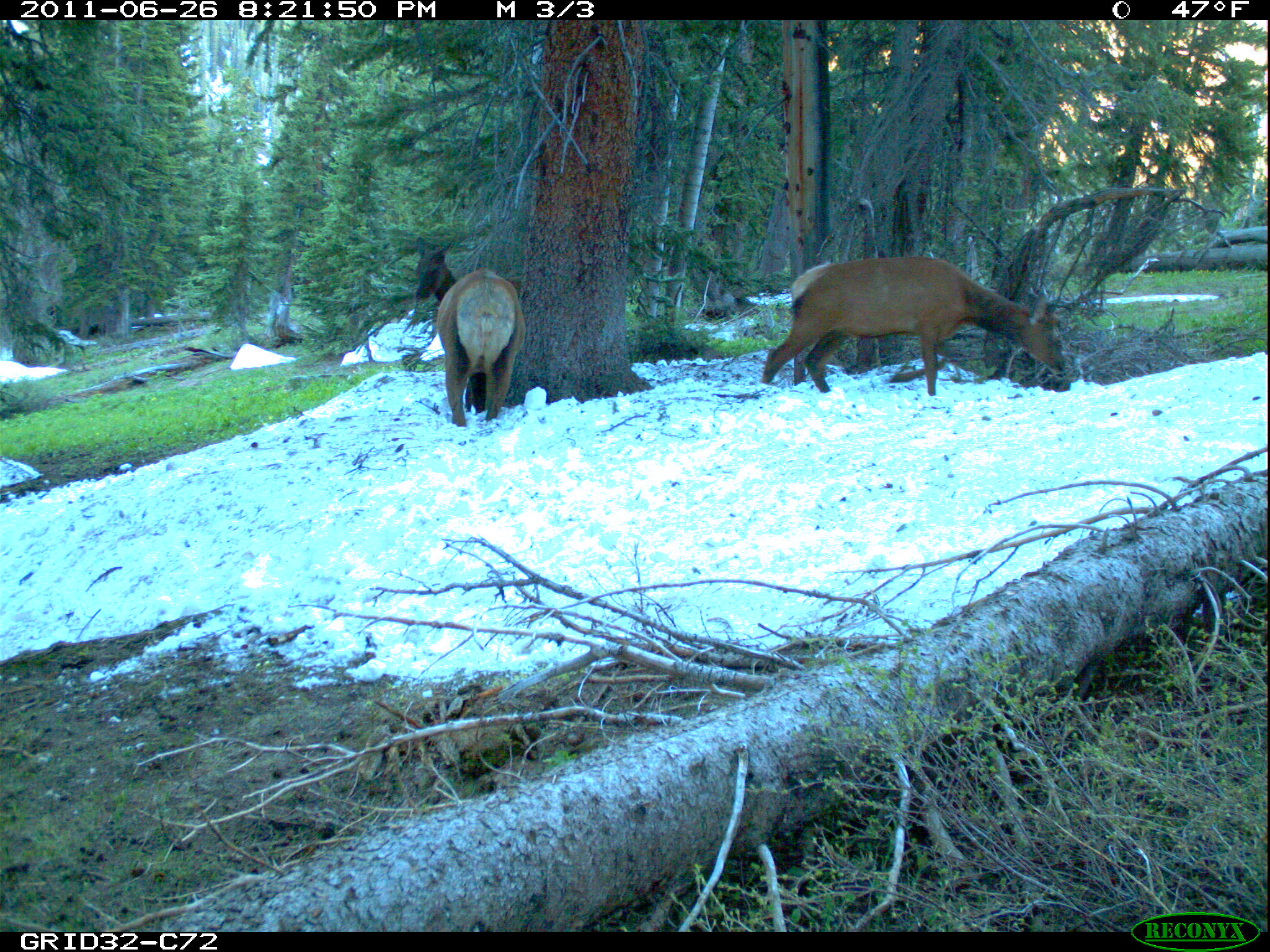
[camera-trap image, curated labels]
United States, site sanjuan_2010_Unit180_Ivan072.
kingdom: Animalia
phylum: Chordata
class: Mammalia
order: Artiodactyla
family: Cervidae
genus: Cervus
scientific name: Cervus elaphus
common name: red deer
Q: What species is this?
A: Cervus elaphus (red deer).